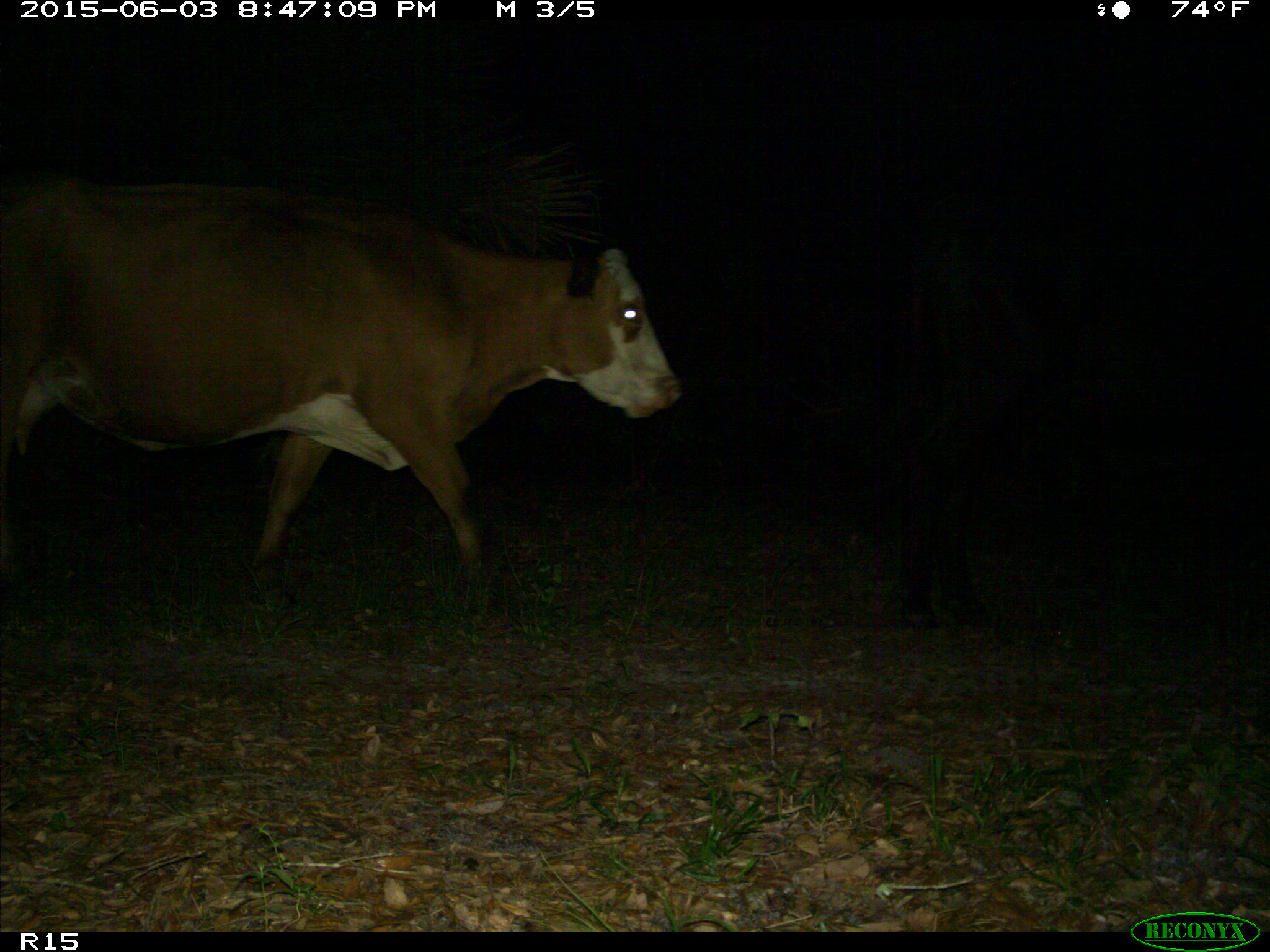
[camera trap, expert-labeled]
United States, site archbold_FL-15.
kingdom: Animalia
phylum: Chordata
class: Mammalia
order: Artiodactyla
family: Bovidae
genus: Bos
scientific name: Bos taurus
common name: domestic cow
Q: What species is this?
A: Bos taurus (domestic cow).